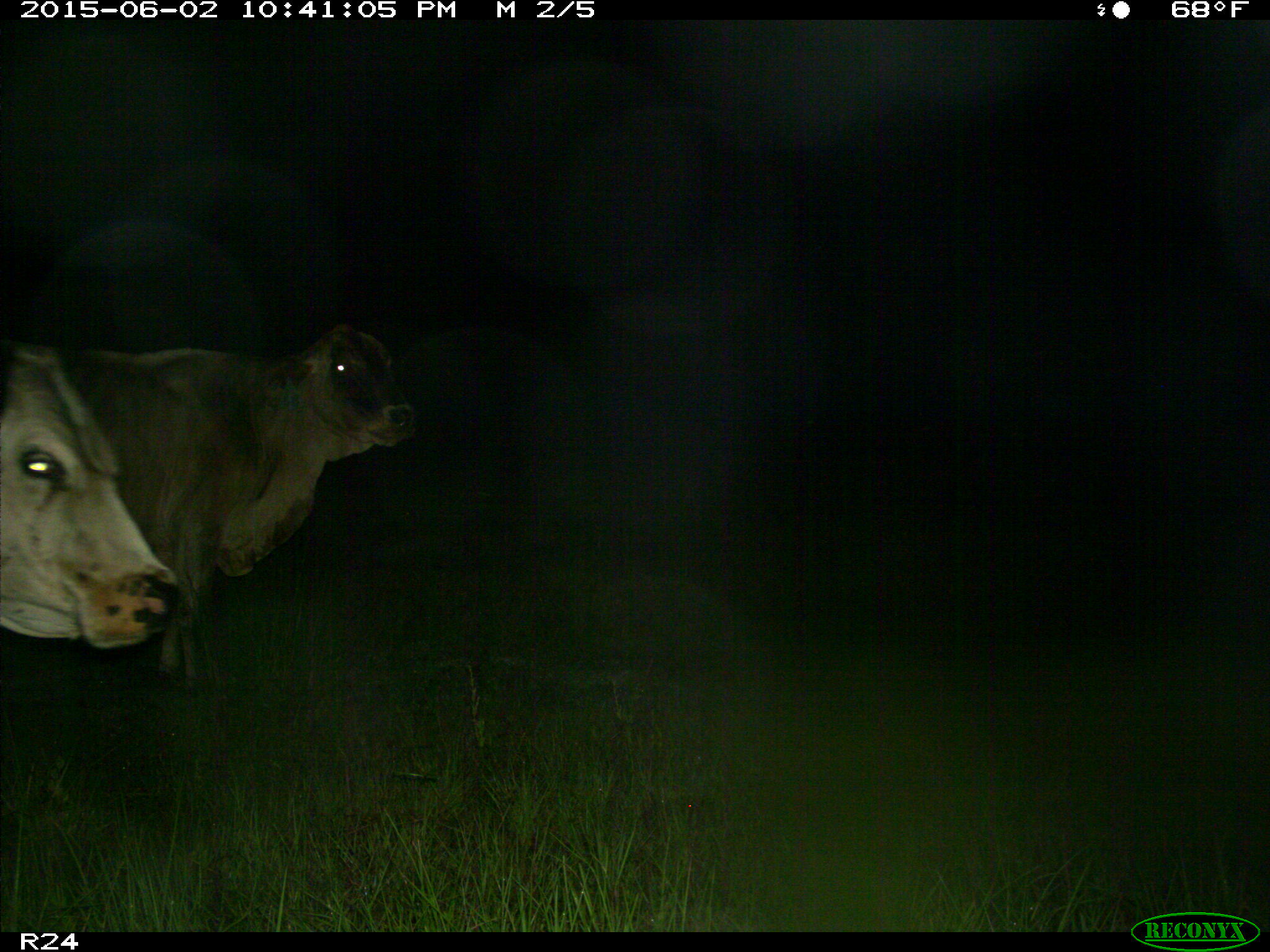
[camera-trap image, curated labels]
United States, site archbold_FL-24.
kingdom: Animalia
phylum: Chordata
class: Mammalia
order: Artiodactyla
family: Bovidae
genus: Bos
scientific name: Bos taurus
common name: domestic cow